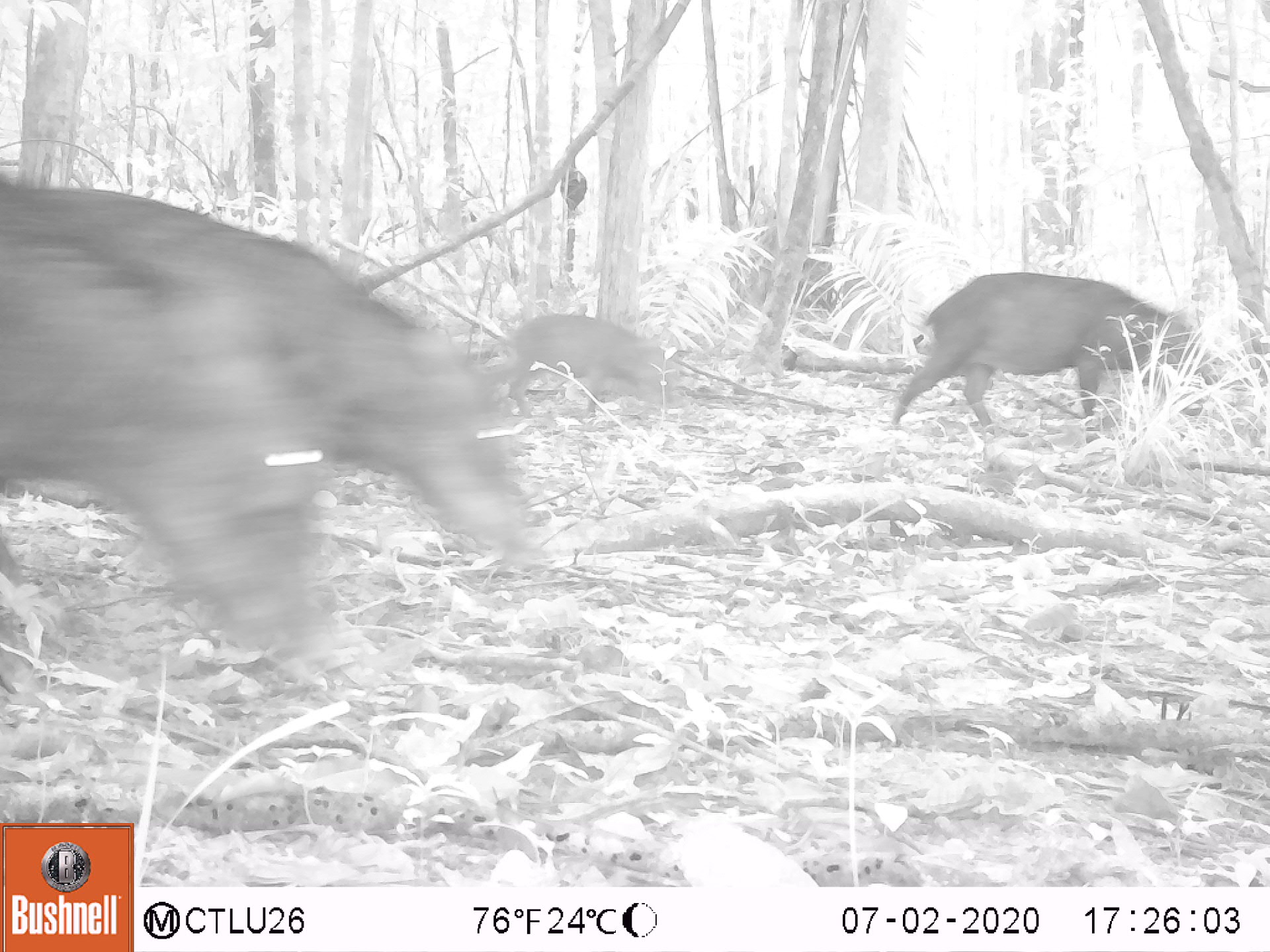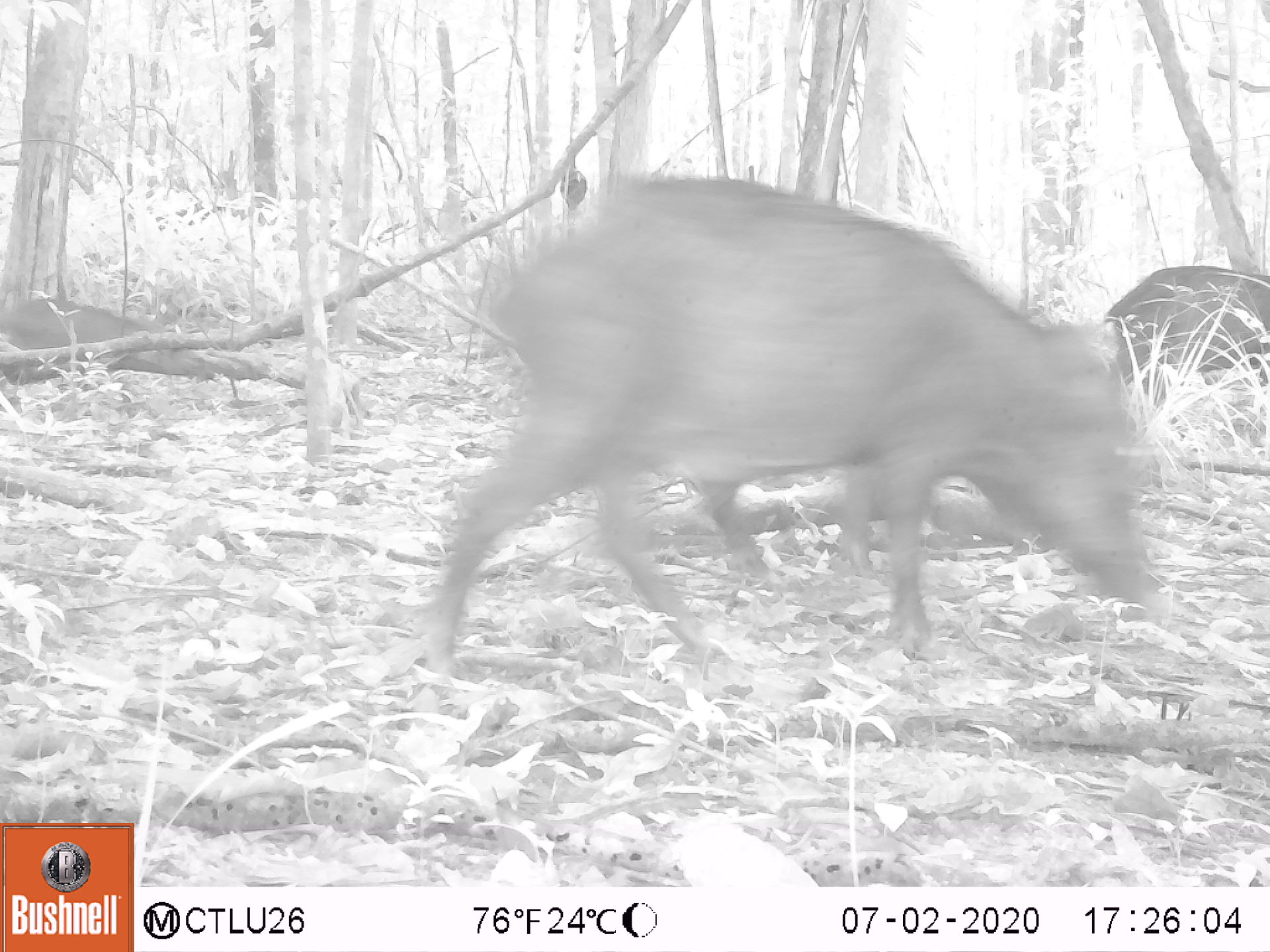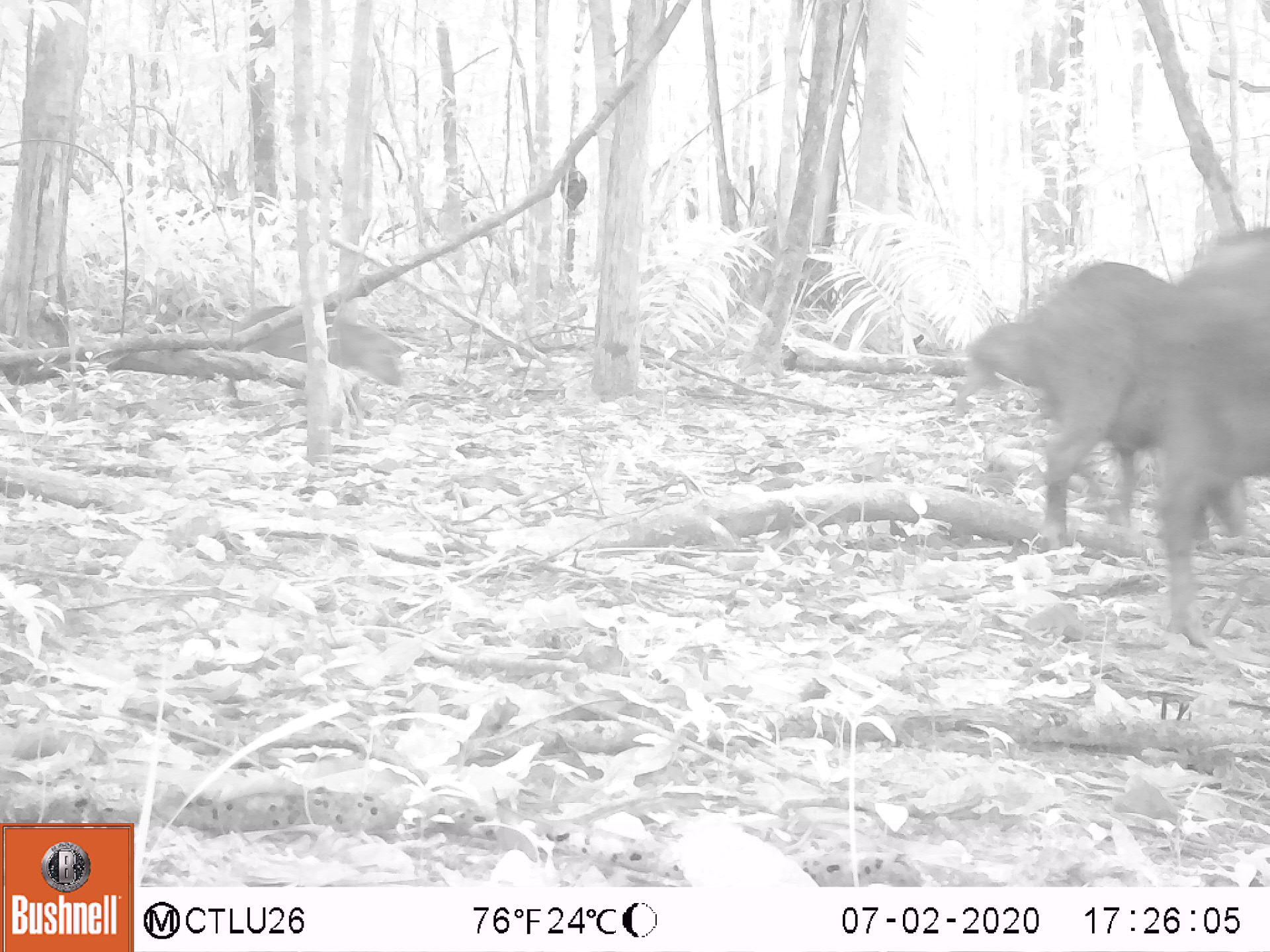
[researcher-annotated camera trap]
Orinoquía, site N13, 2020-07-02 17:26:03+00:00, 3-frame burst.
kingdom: Animalia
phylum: Chordata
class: Mammalia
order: Artiodactyla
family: Tayassuidae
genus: Tayassu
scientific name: Tayassu pecari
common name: white-lipped peccary